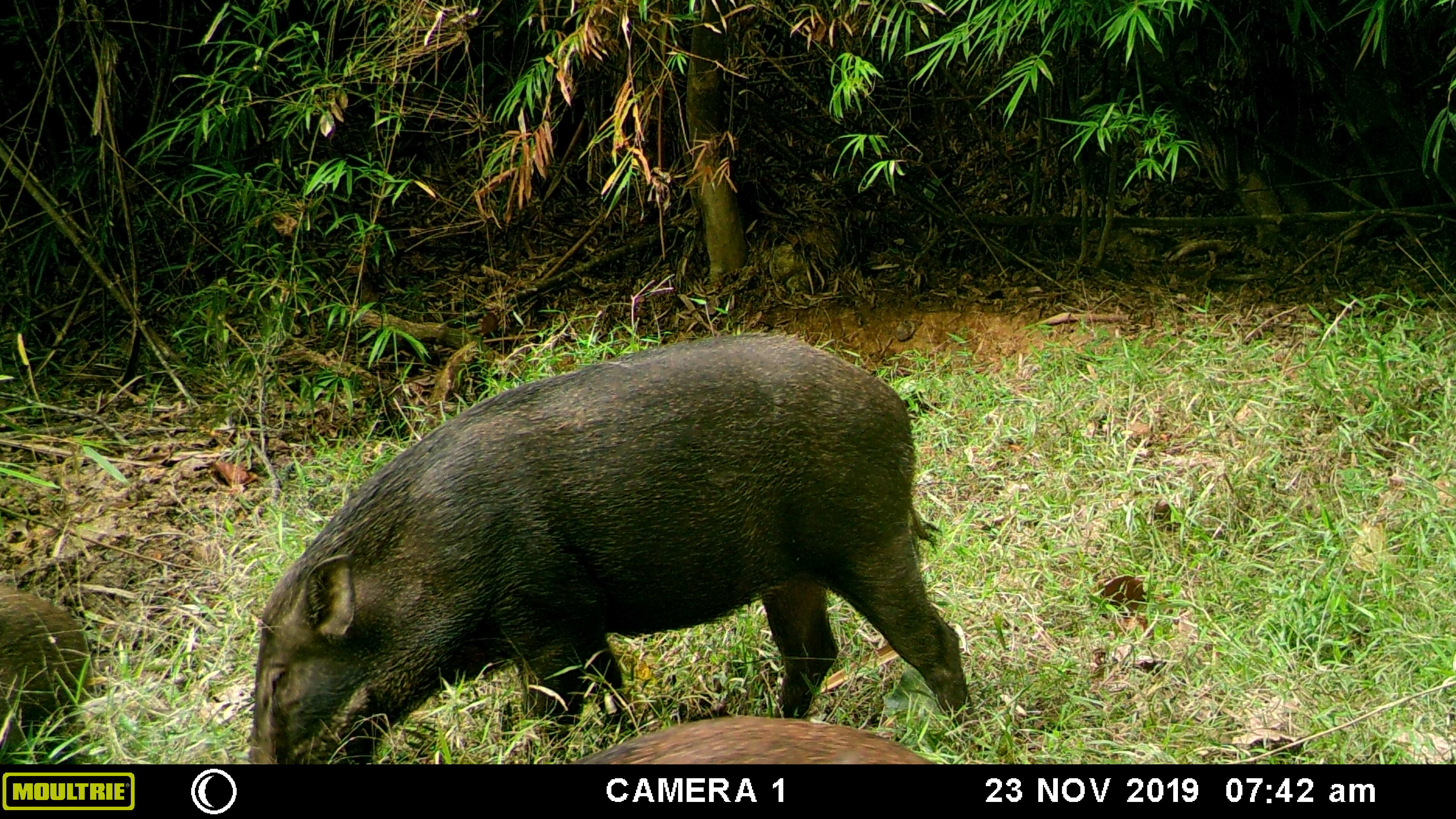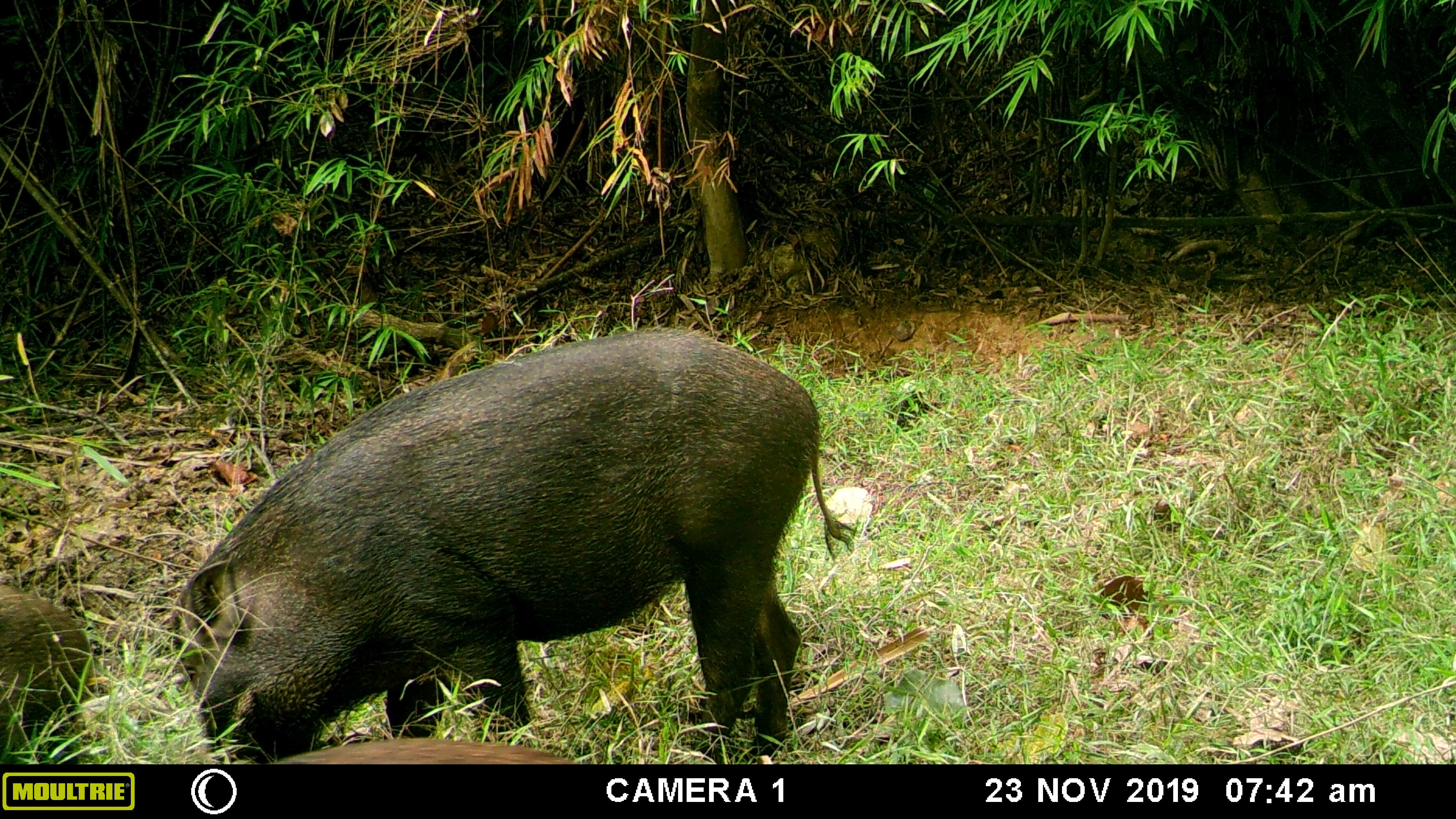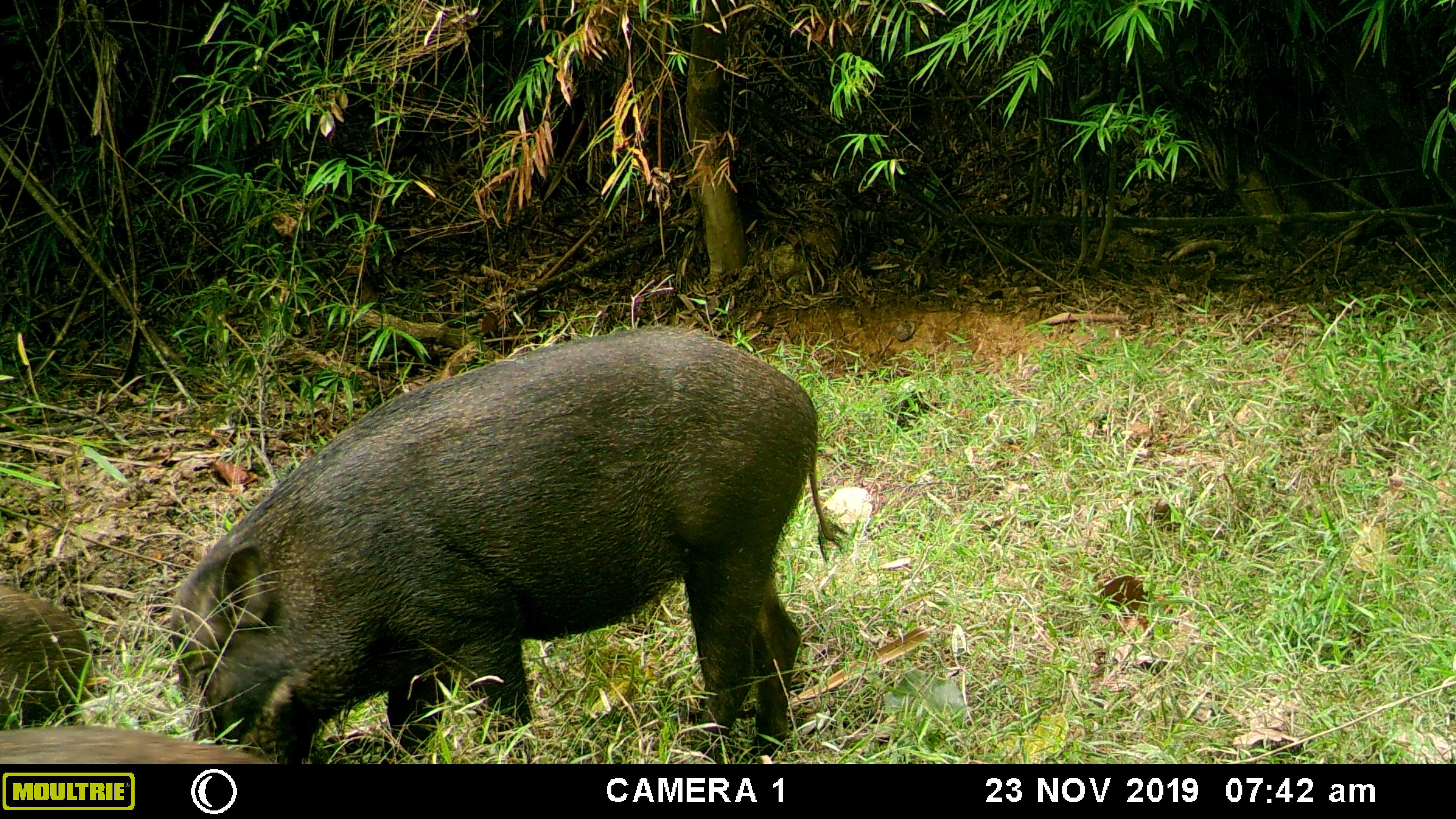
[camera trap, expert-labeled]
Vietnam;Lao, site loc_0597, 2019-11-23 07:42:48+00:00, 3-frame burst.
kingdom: Animalia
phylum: Chordata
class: Mammalia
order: Artiodactyla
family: Suidae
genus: Sus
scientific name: Sus scrofa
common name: eurasian wild pig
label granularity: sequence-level